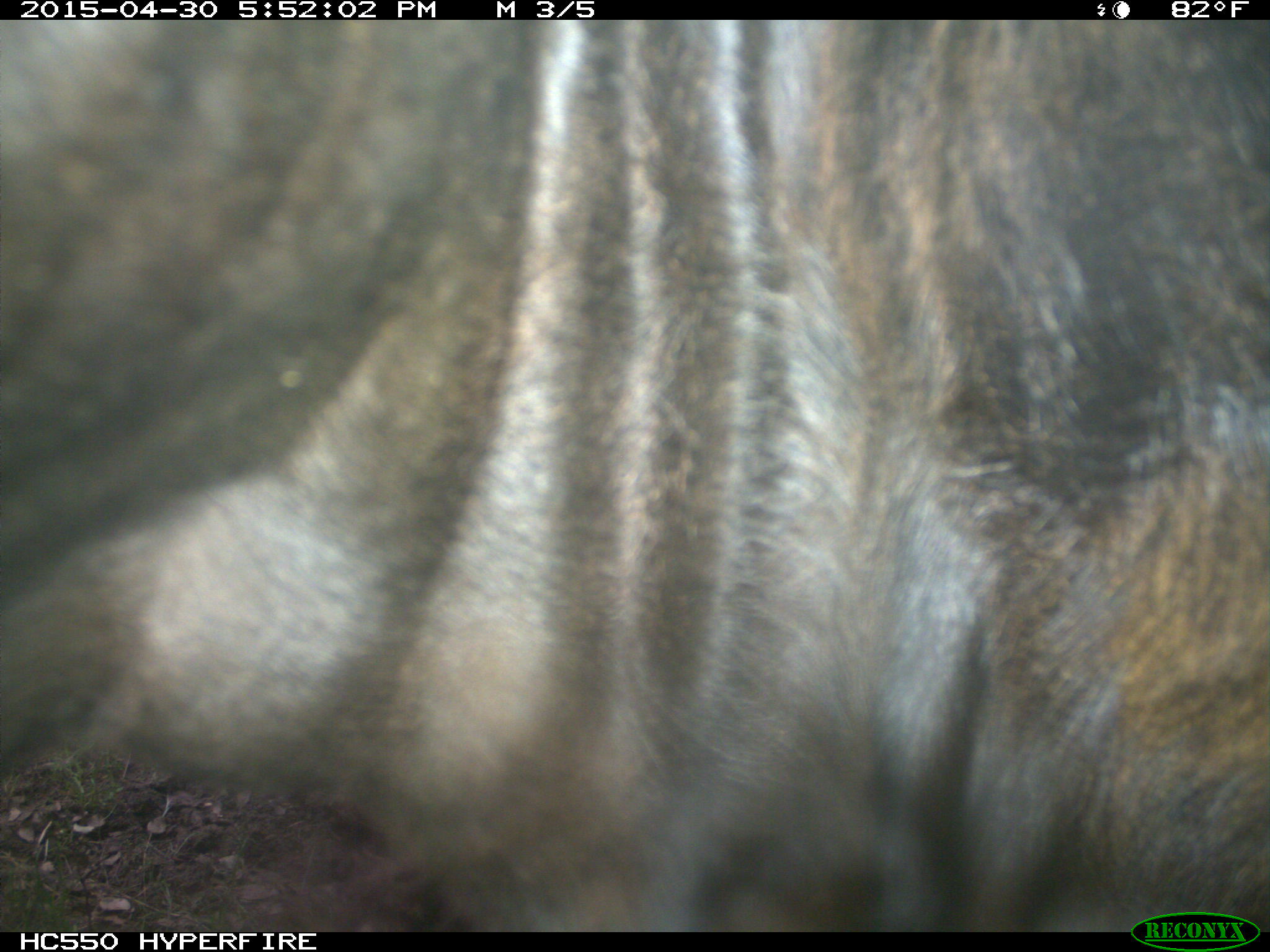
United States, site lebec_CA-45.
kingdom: Animalia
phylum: Chordata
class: Mammalia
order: Artiodactyla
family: Bovidae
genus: Bos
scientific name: Bos taurus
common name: domestic cow